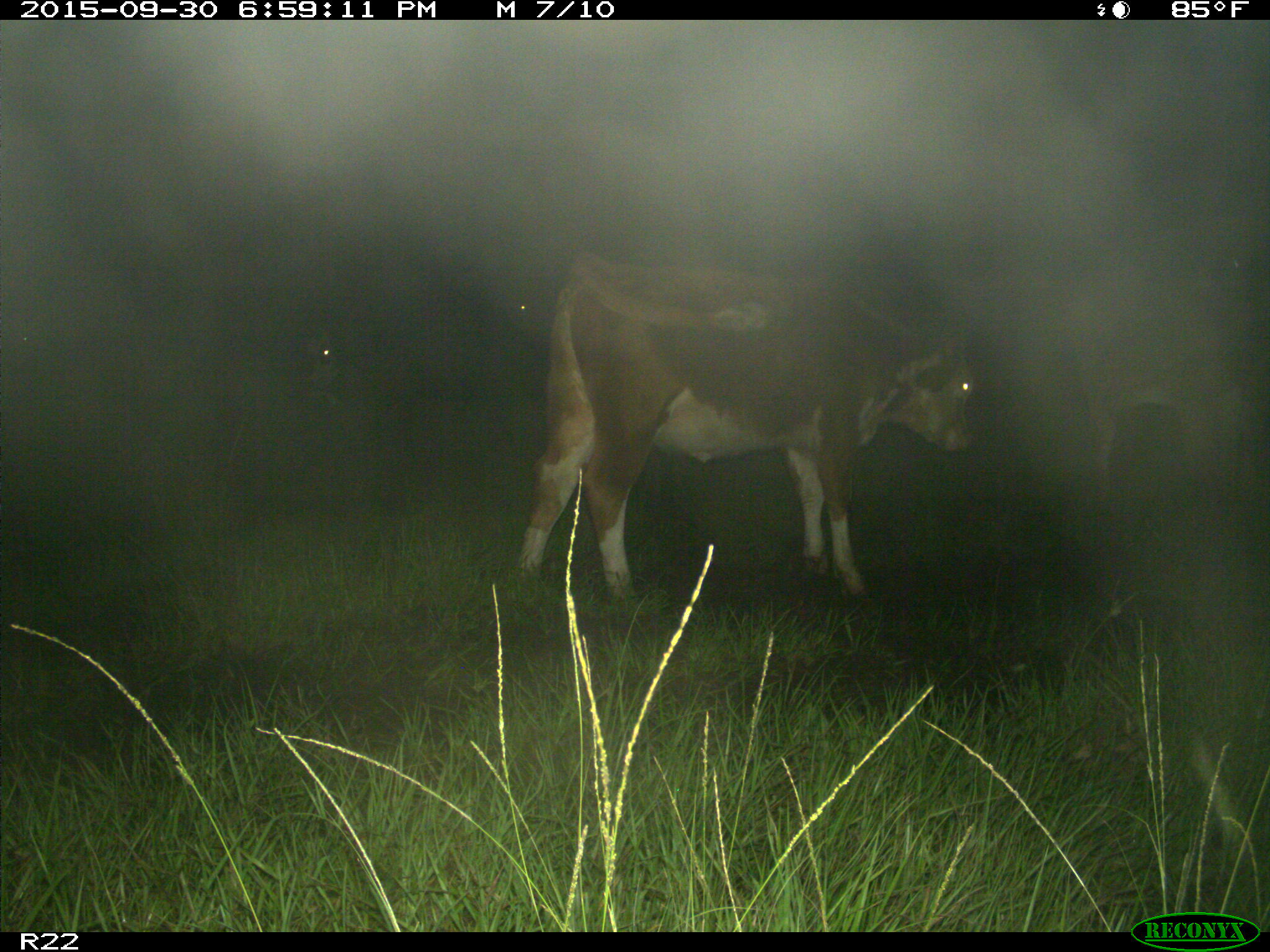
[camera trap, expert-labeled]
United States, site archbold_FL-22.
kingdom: Animalia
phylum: Chordata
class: Mammalia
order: Artiodactyla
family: Bovidae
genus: Bos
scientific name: Bos taurus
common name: domestic cow